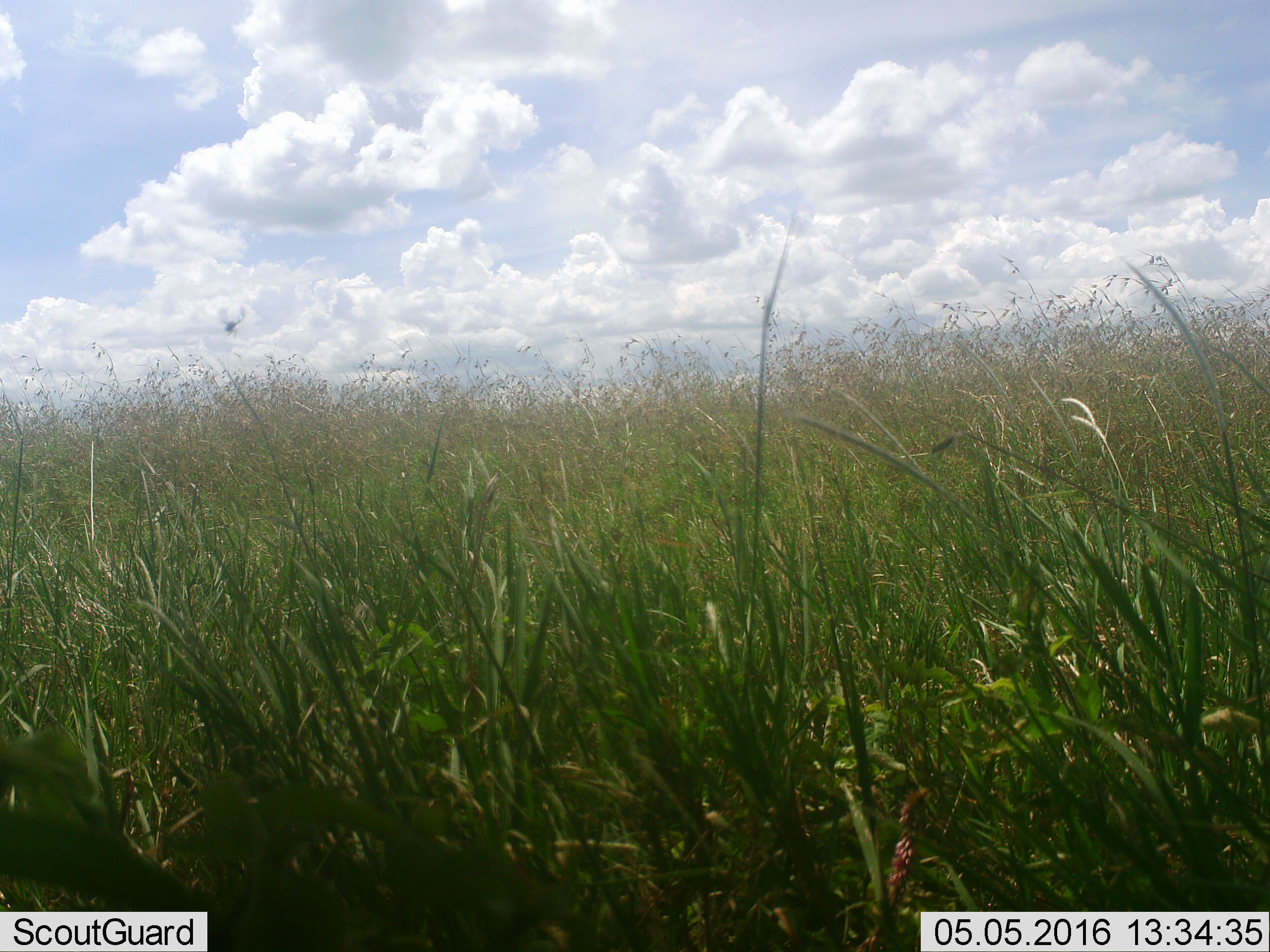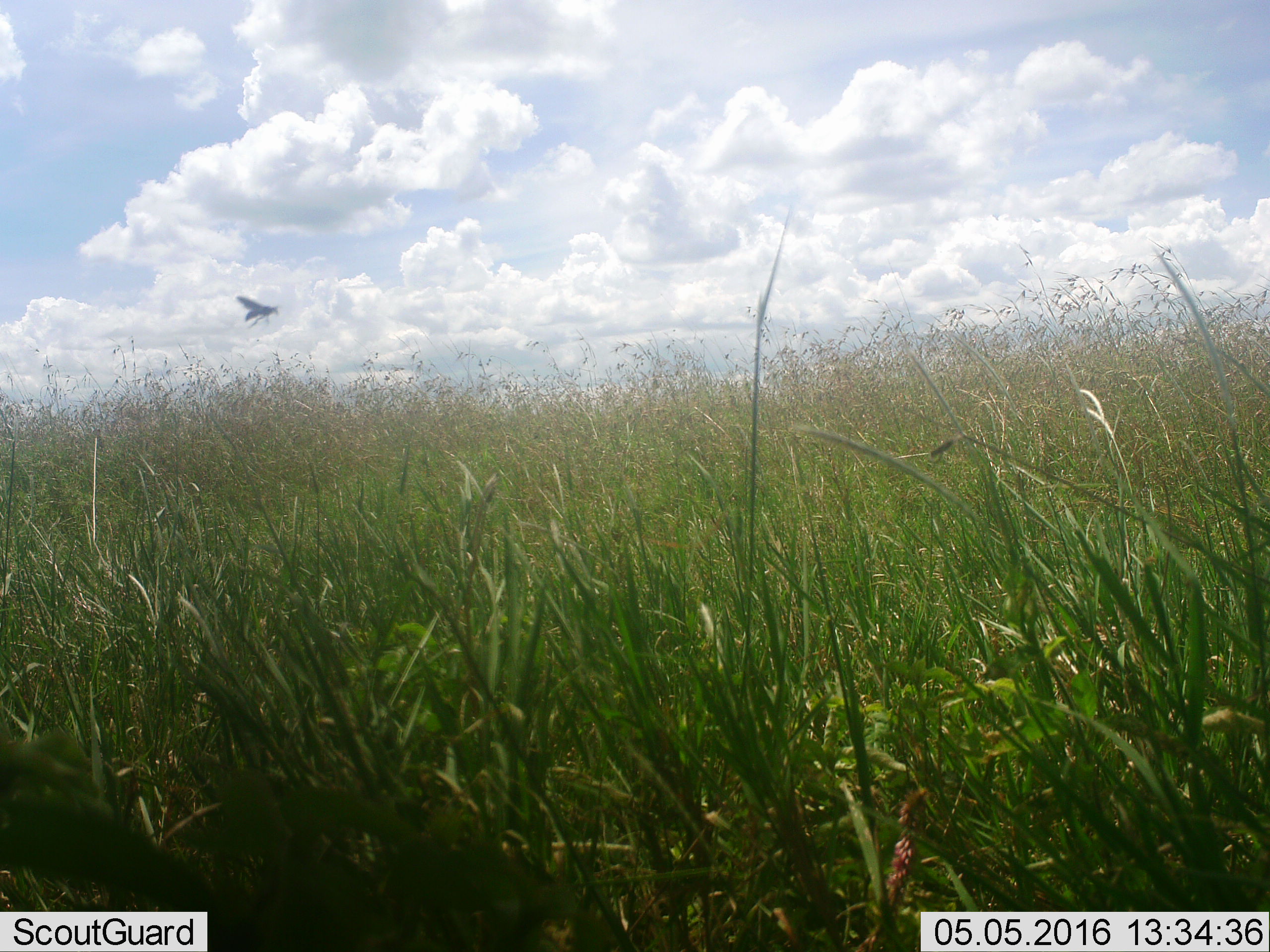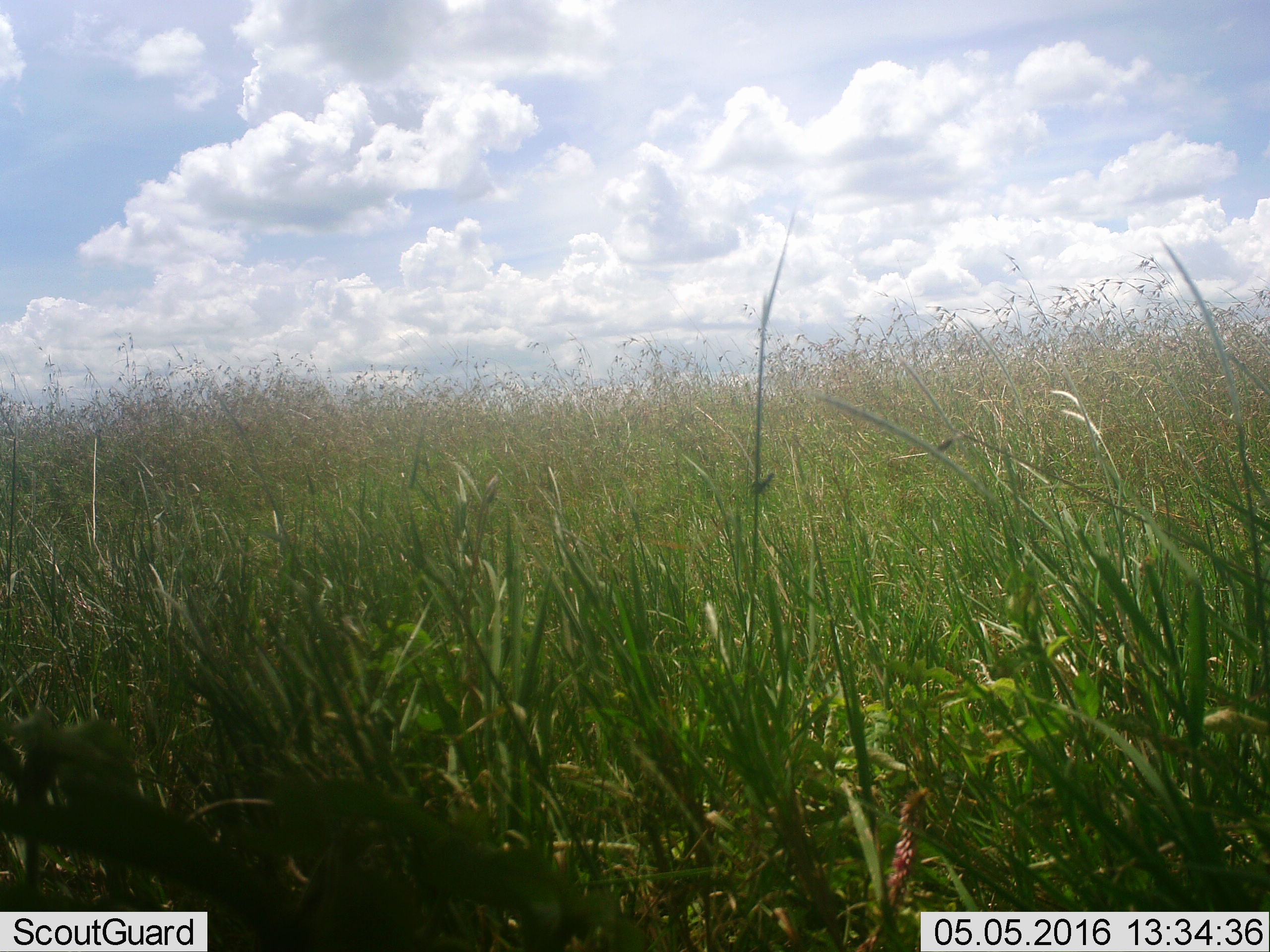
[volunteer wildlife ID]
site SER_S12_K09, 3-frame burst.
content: unidentified animal